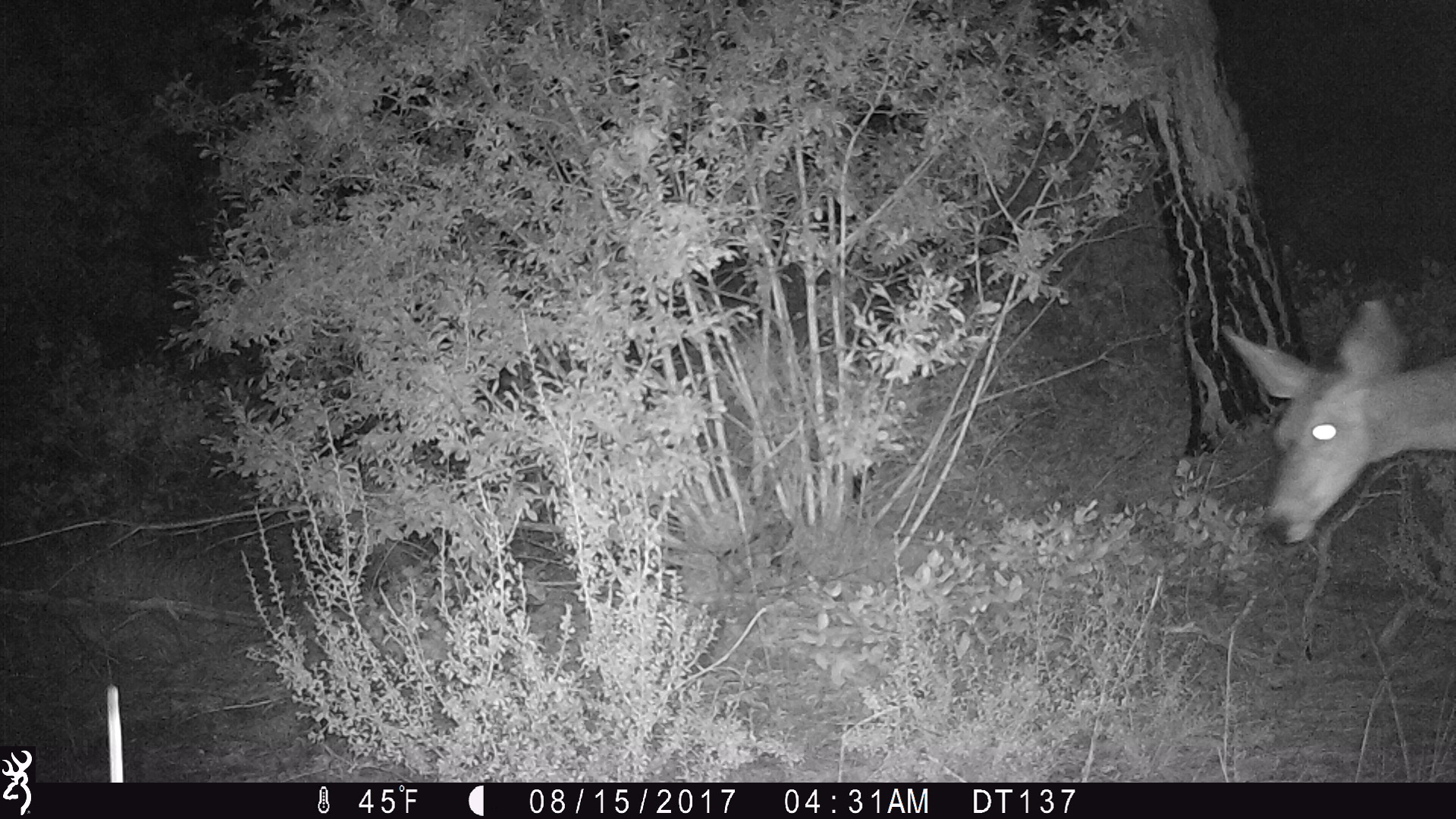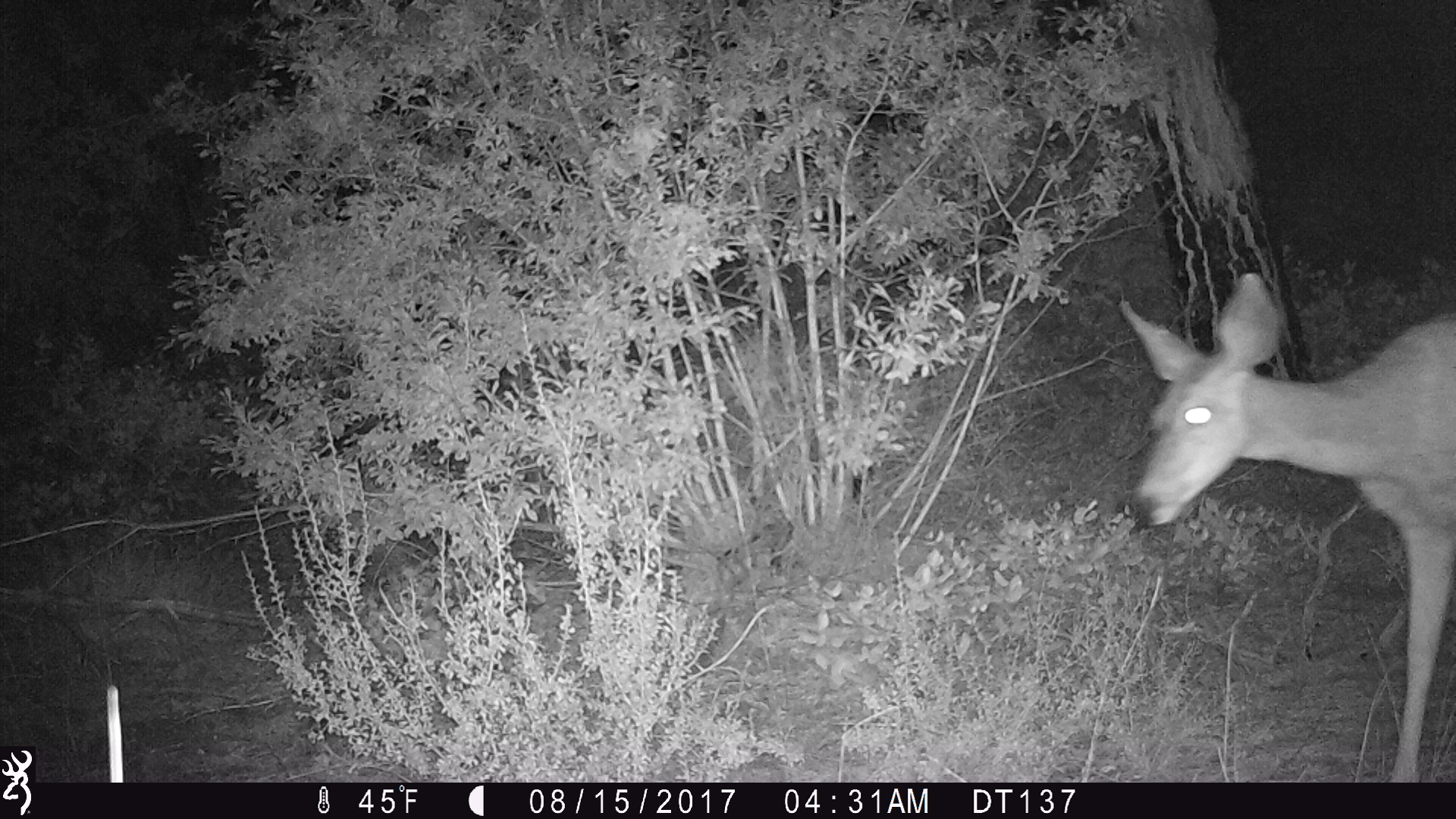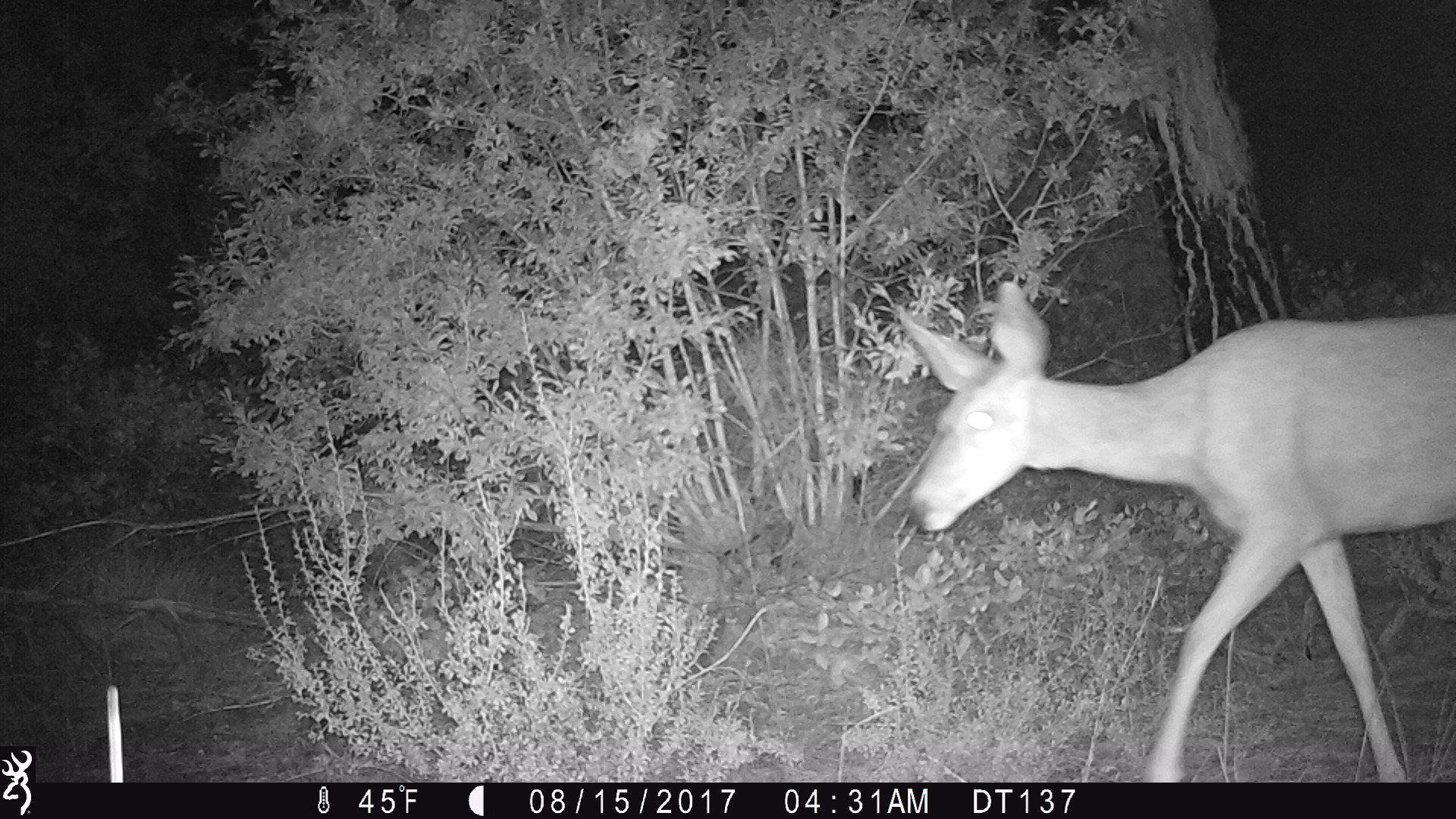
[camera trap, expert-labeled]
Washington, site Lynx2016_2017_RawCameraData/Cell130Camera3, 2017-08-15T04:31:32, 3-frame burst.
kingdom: Animalia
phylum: Chordata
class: Mammalia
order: Artiodactyla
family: Cervidae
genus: Odocoileus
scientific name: Odocoileus hemionus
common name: mule deer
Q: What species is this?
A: Odocoileus hemionus (mule deer).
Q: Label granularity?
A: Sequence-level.